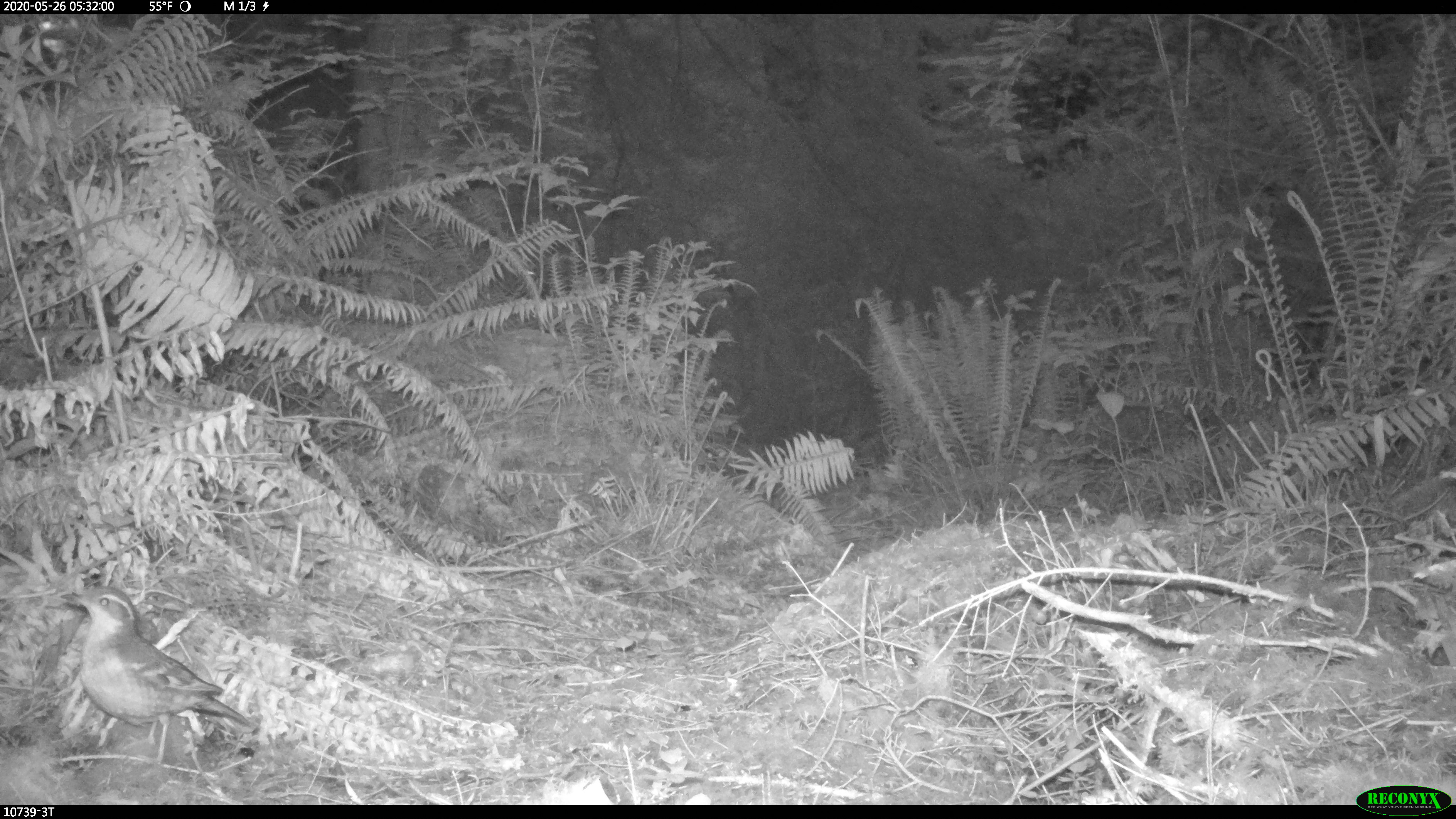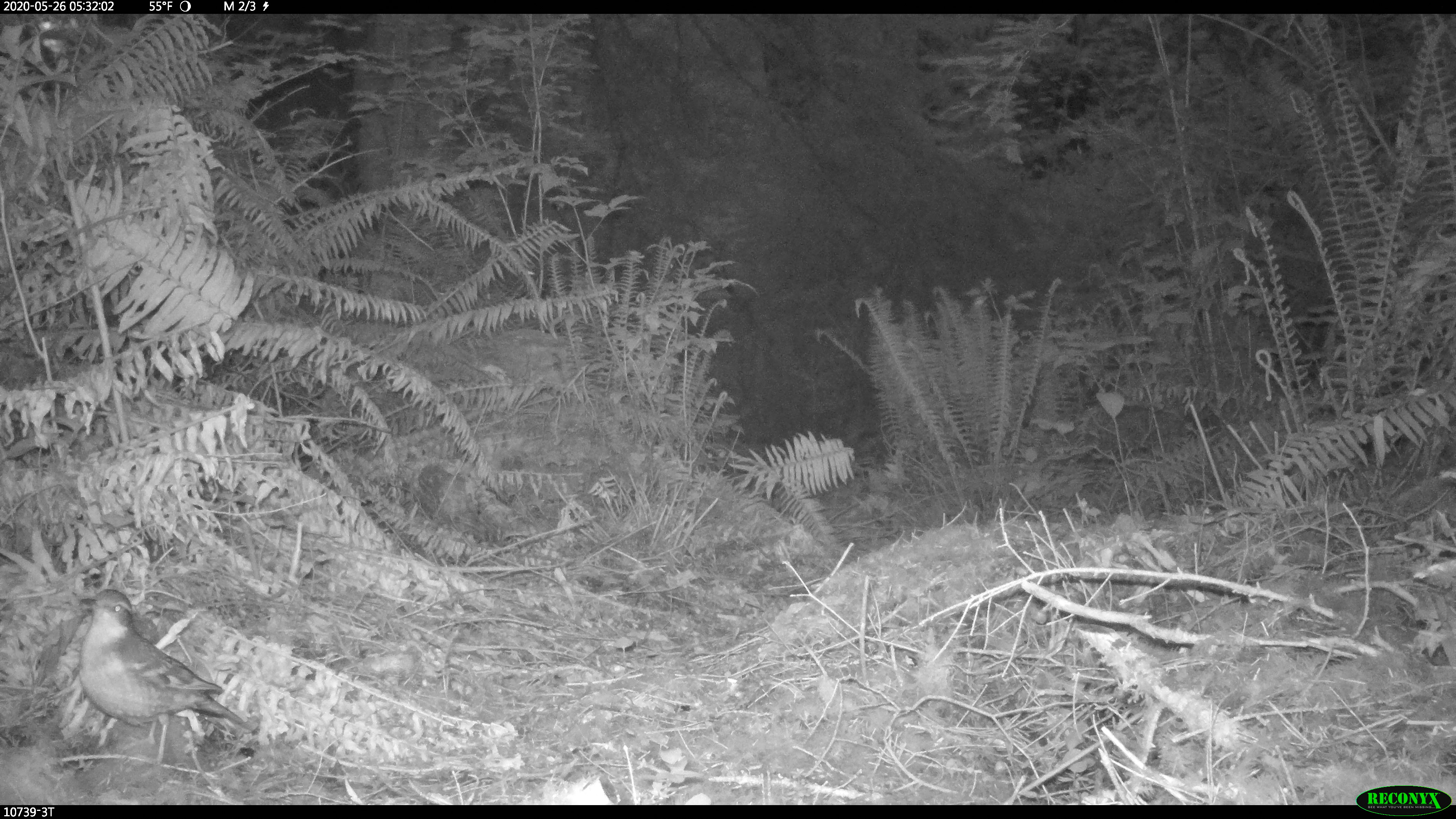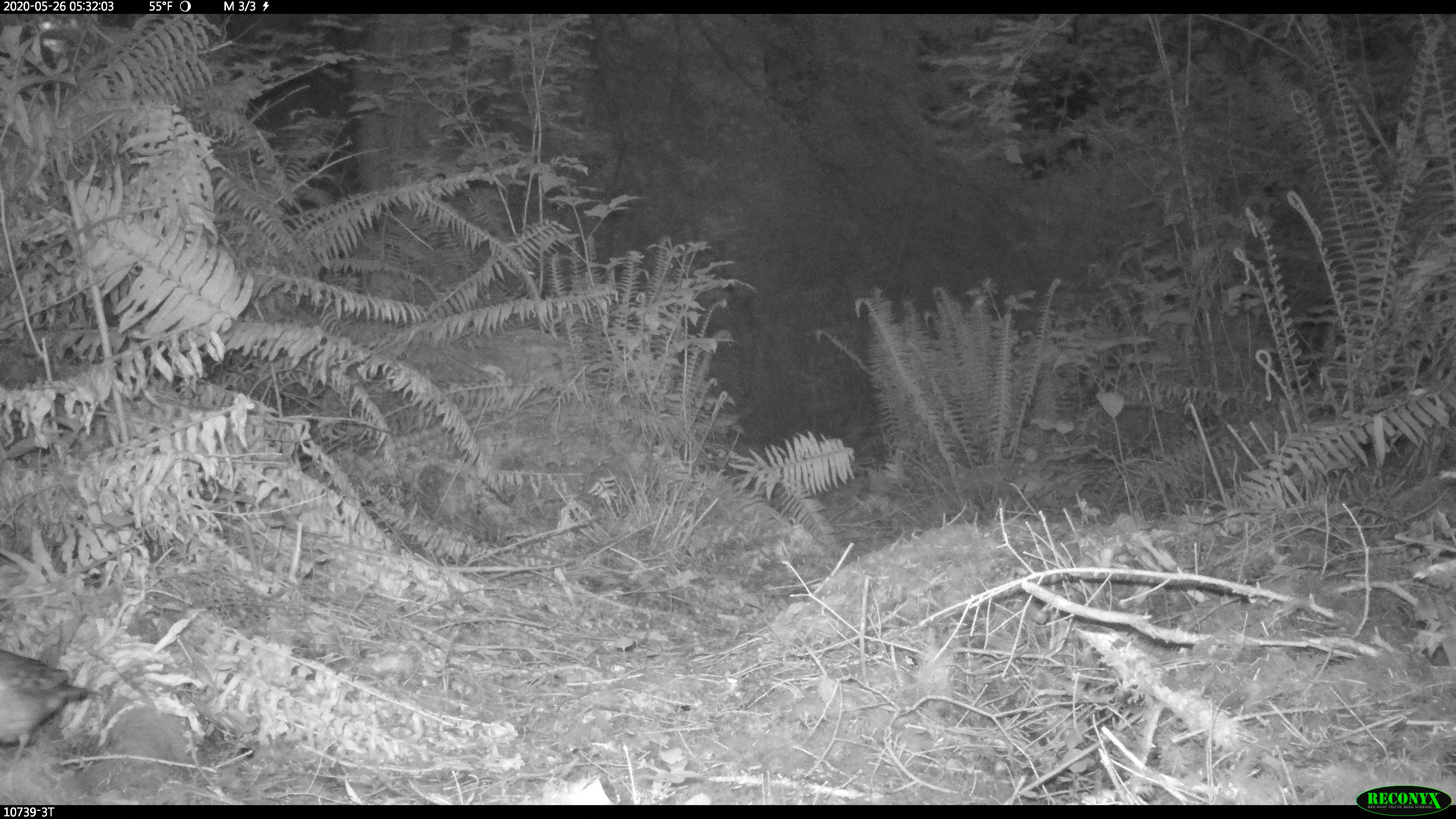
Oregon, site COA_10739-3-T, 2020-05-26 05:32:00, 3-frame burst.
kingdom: Animalia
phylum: Chordata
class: Aves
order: Passeriformes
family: Turdidae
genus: Ixoreus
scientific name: Ixoreus naevius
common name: varied thrush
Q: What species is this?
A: Varied thrush (Ixoreus naevius).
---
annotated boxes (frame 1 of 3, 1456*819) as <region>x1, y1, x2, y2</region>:
varied thrush: <region>66, 585, 236, 764</region>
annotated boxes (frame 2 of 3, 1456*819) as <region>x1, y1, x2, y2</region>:
varied thrush: <region>76, 588, 245, 770</region>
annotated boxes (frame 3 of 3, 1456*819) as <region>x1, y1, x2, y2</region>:
varied thrush: <region>2, 652, 99, 760</region>